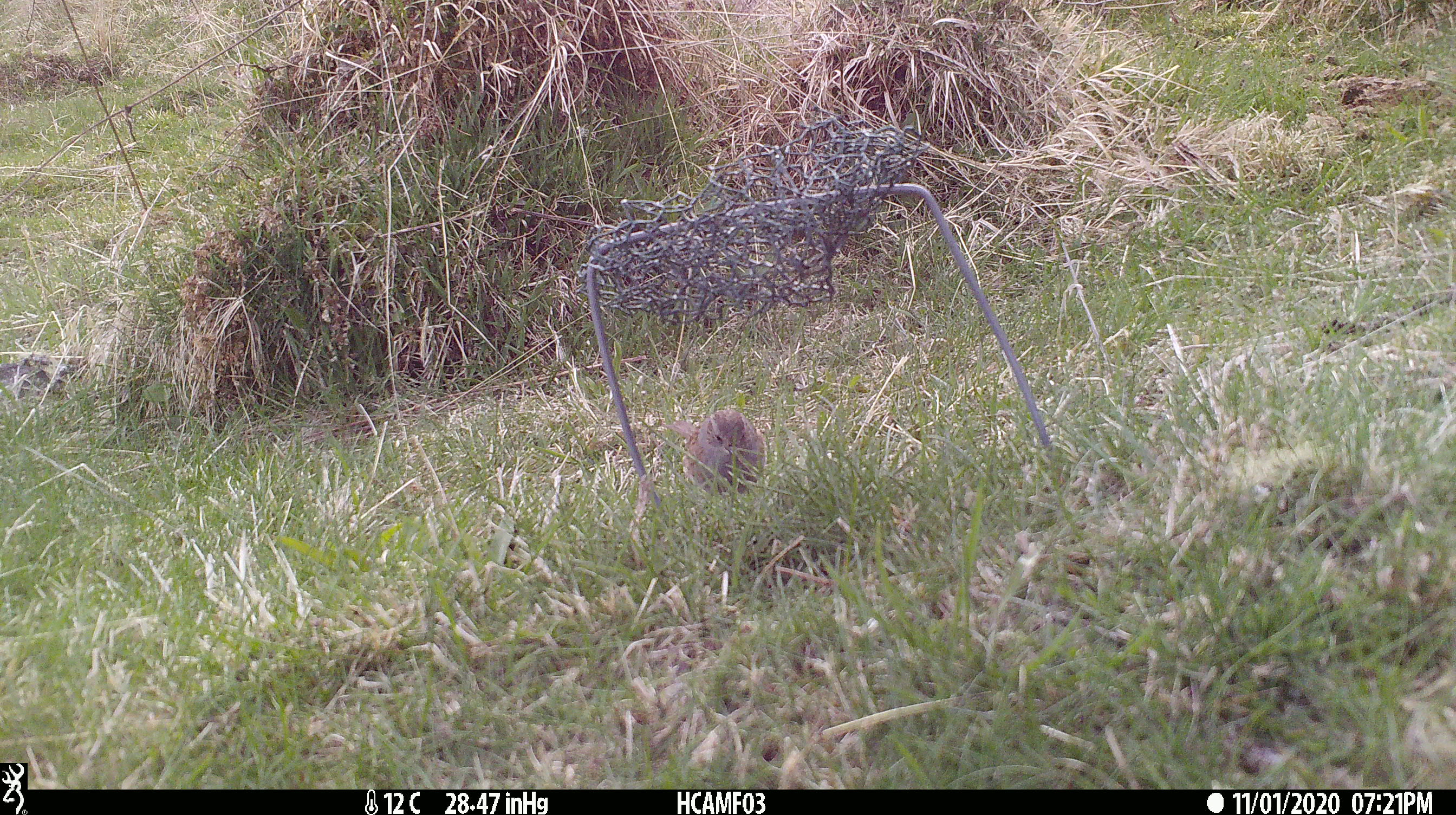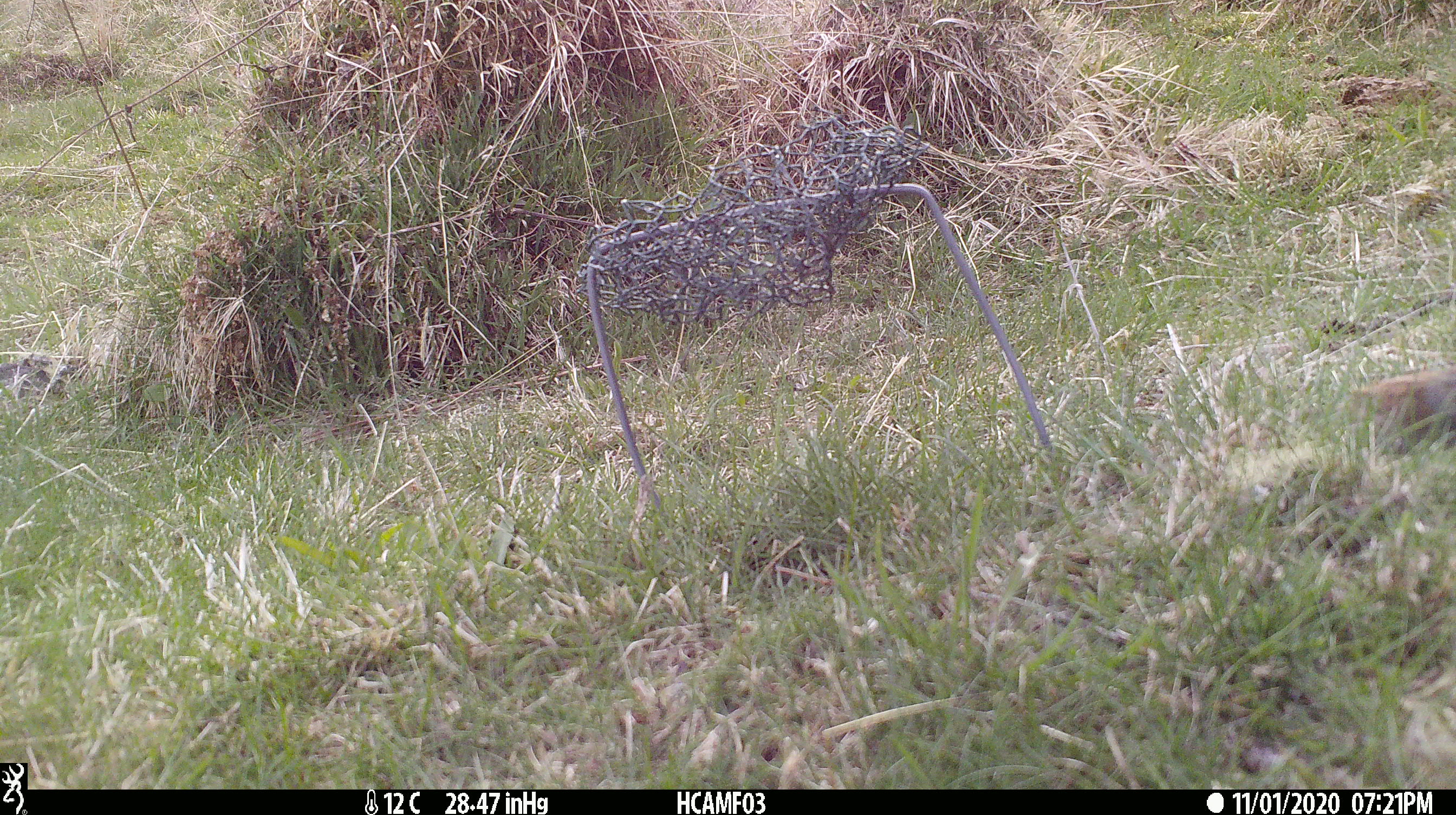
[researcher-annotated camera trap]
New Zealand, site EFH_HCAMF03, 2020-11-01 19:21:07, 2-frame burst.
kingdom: Animalia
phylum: Chordata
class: Aves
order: Passeriformes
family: Prunellidae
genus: Prunella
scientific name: Prunella modularis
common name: dunnock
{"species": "dunnock (Prunella modularis)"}